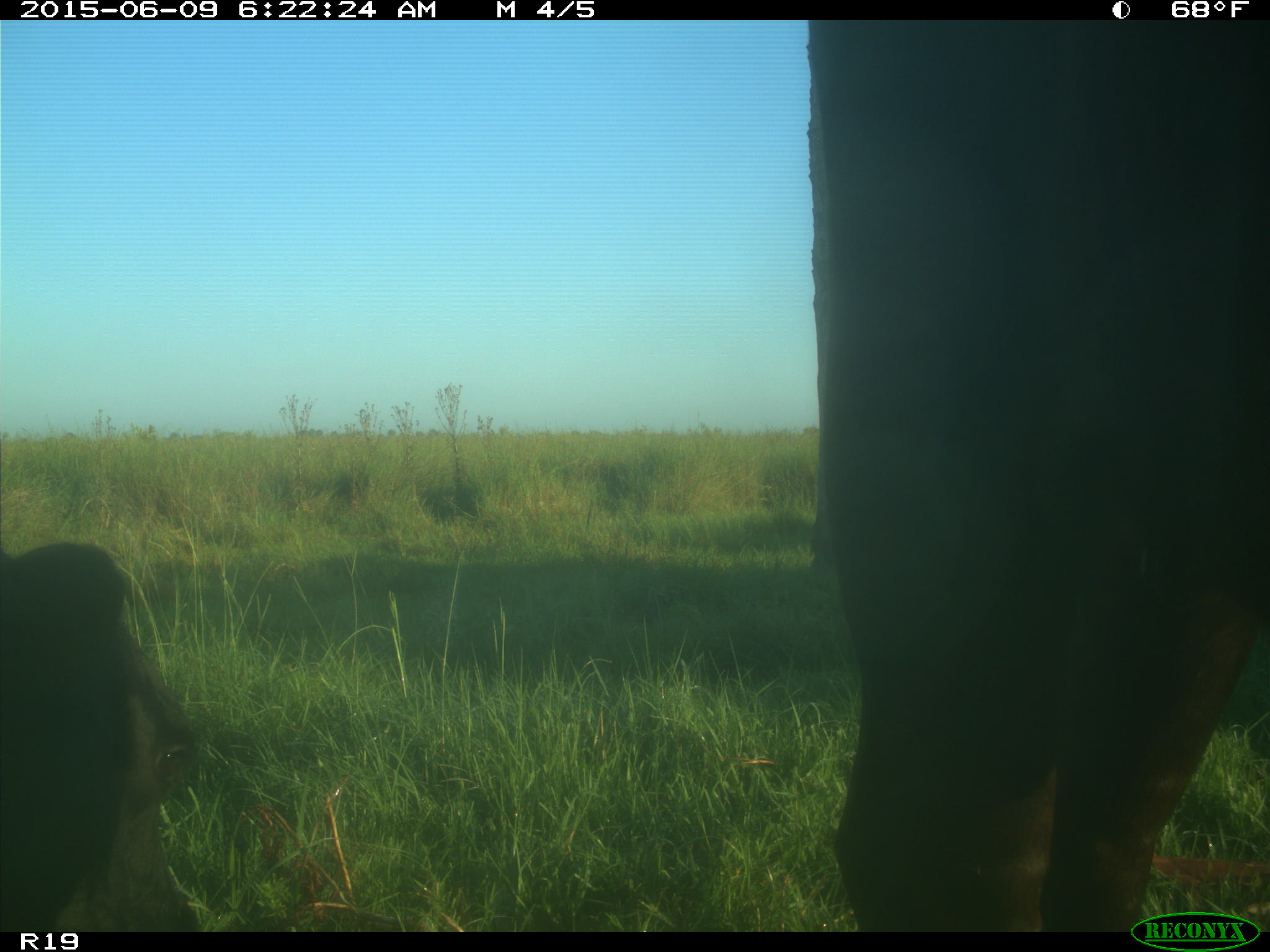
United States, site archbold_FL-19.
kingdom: Animalia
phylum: Chordata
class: Mammalia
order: Artiodactyla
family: Bovidae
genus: Bos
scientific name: Bos taurus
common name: domestic cow